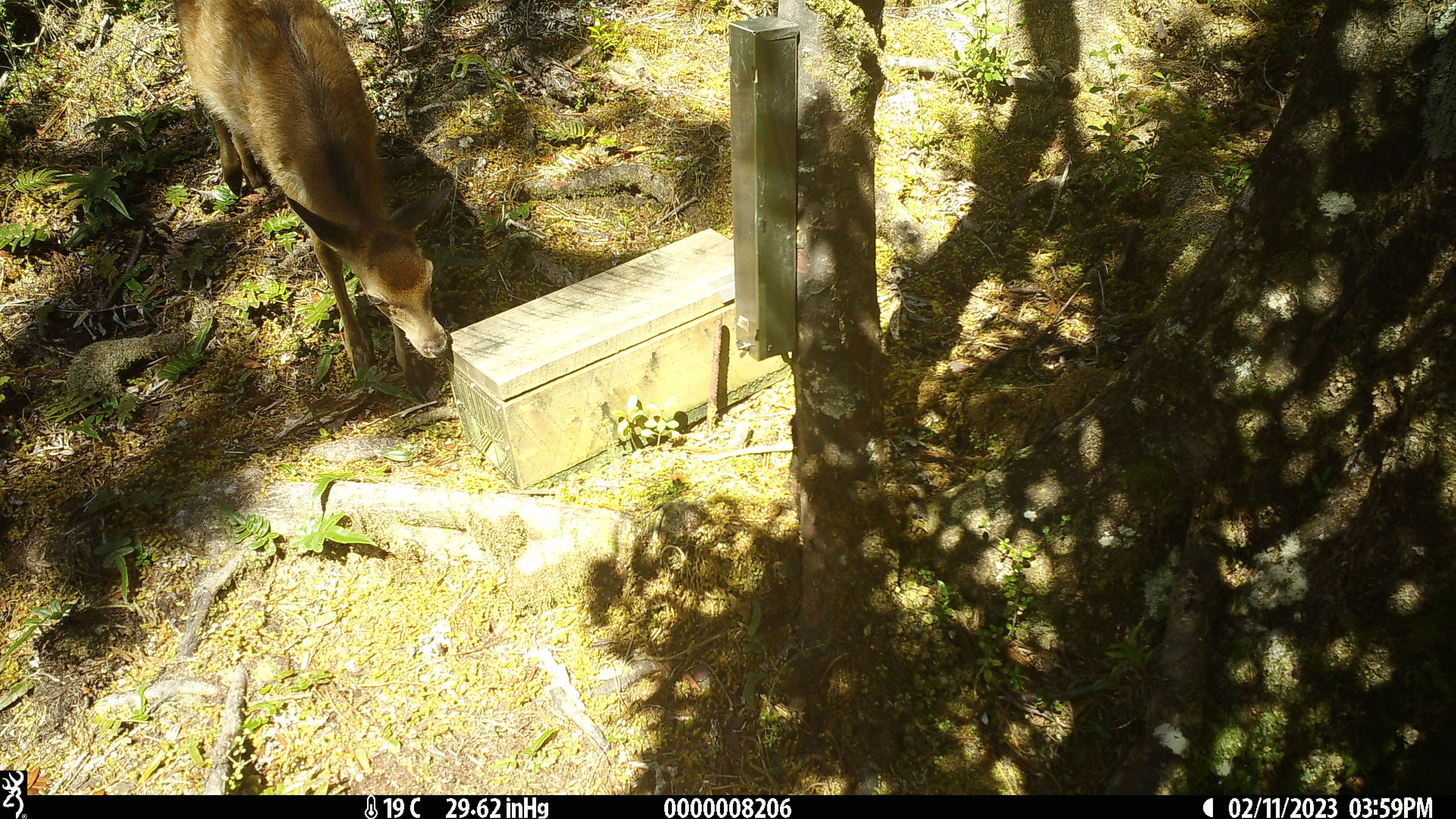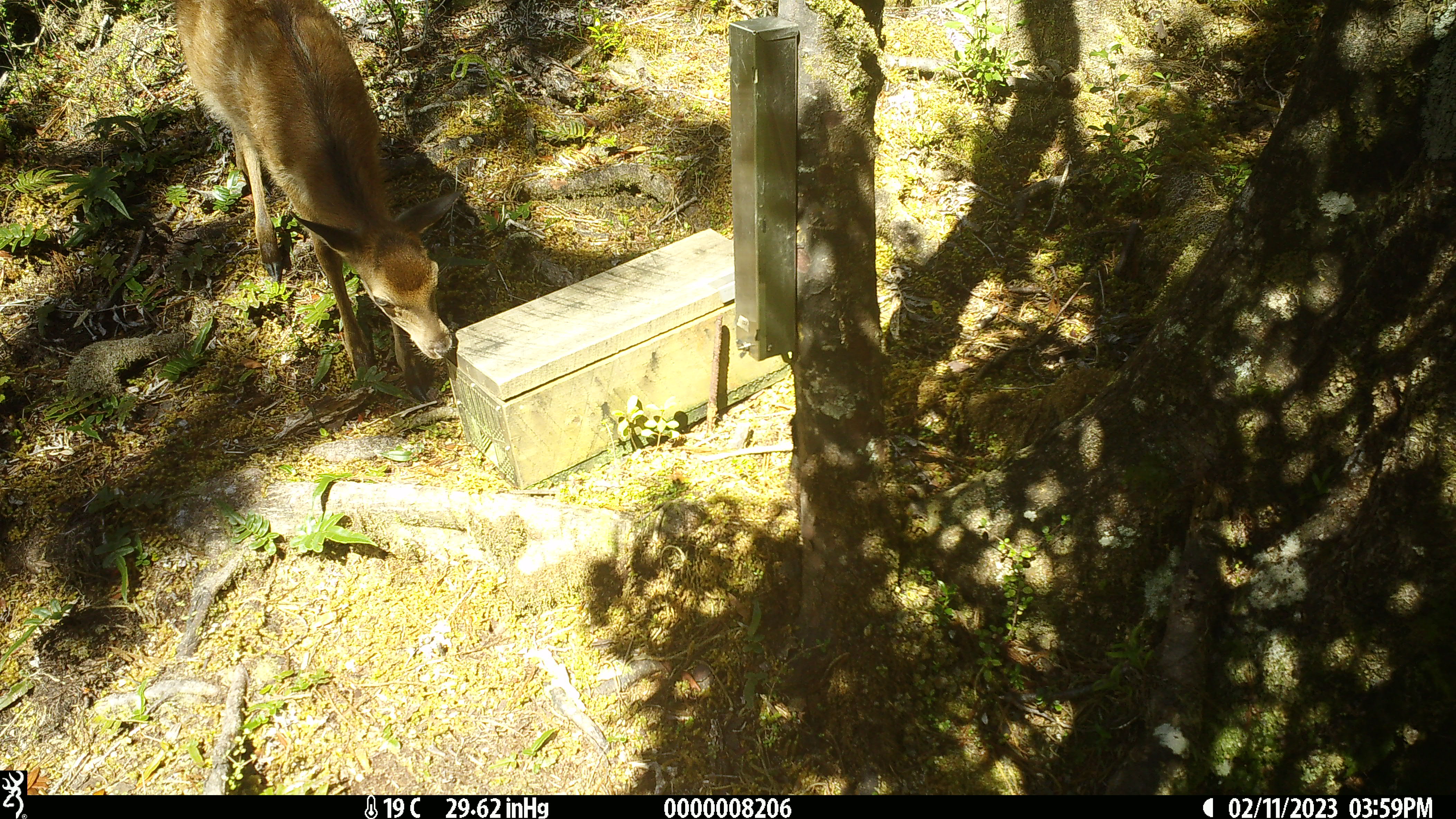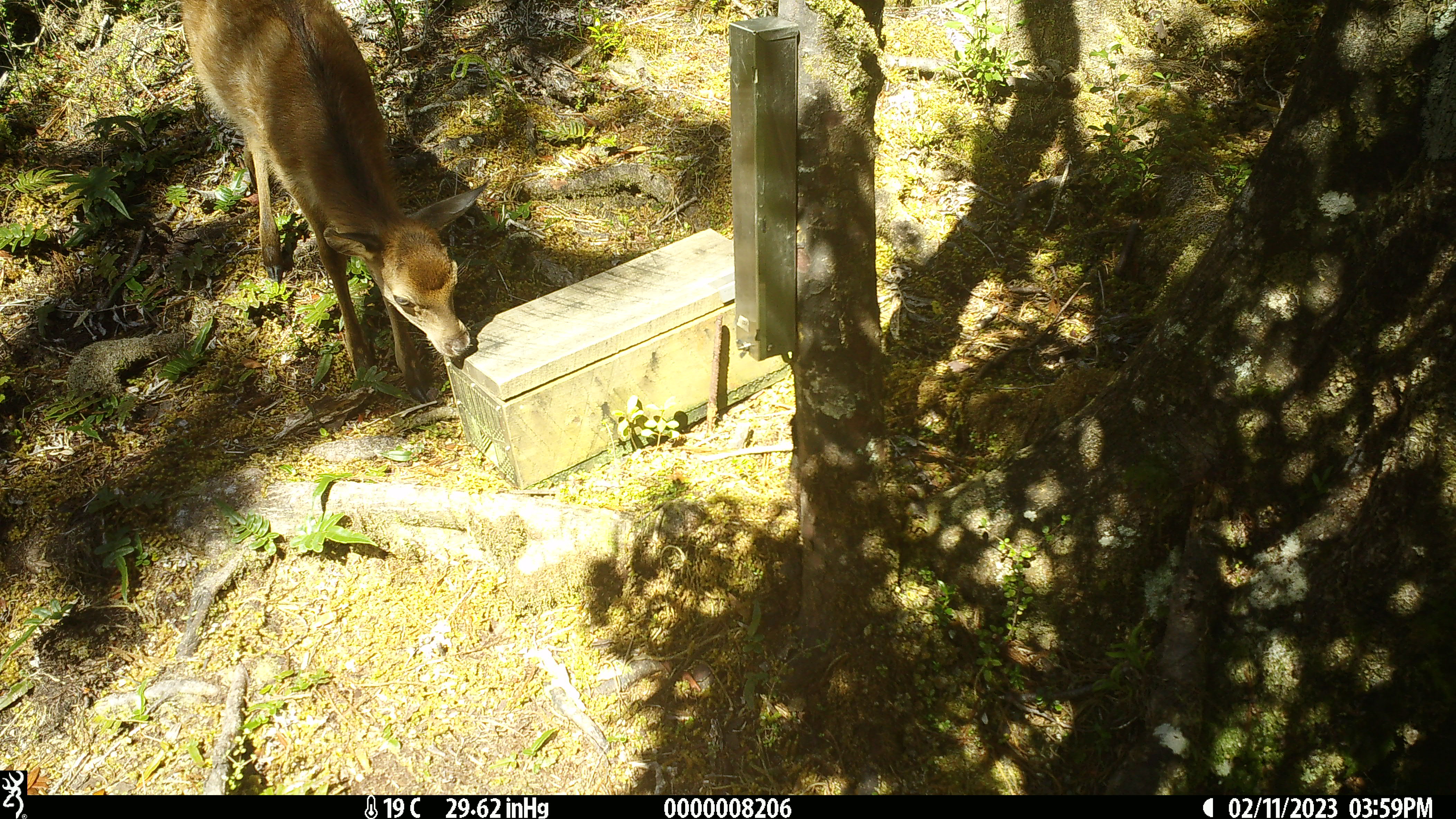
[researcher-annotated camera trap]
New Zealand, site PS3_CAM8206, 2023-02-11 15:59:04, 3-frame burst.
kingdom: Animalia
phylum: Chordata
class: Mammalia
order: Artiodactyla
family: Cervidae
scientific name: Cervidae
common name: deer